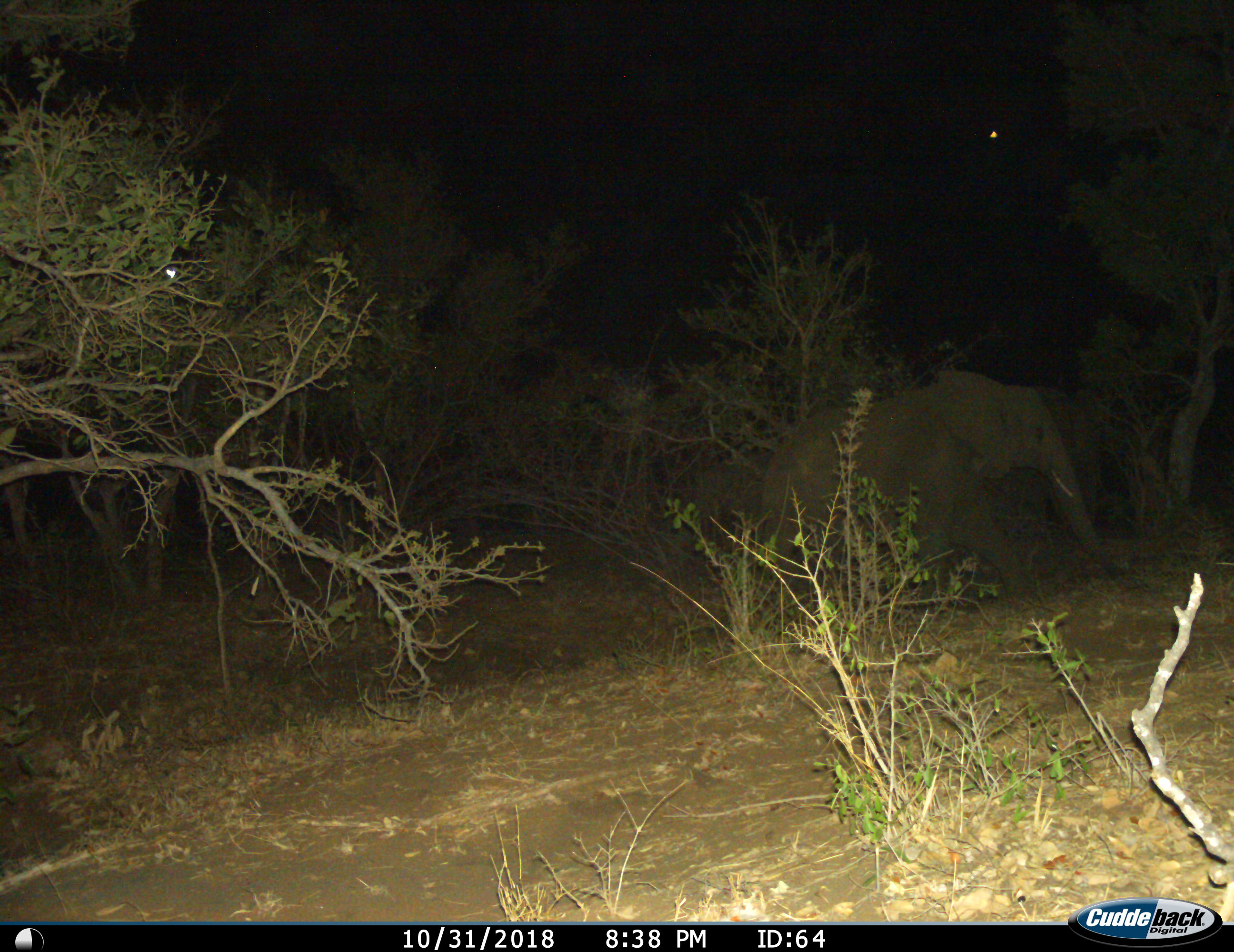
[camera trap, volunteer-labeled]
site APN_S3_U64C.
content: unidentified animal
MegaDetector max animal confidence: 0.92